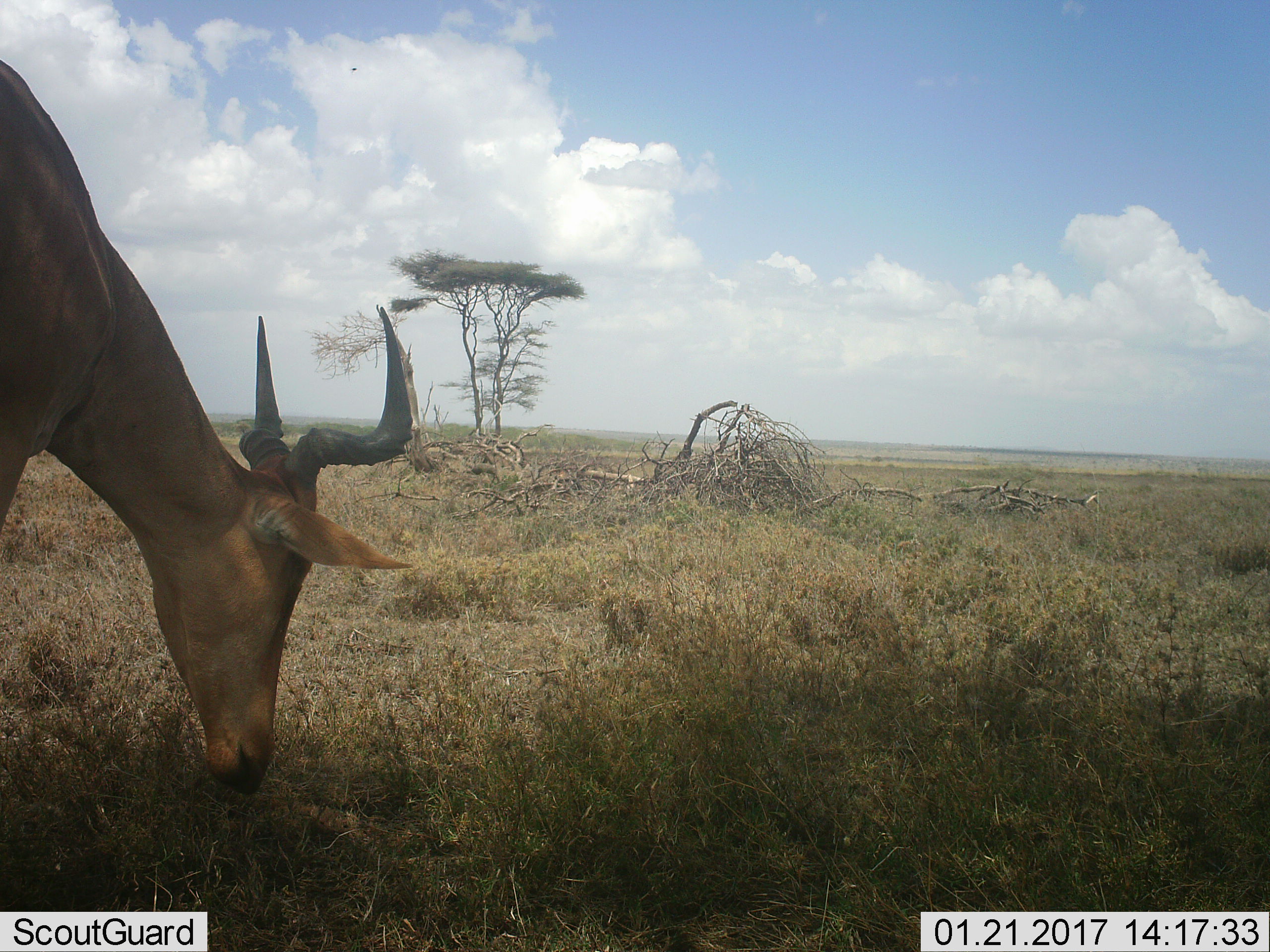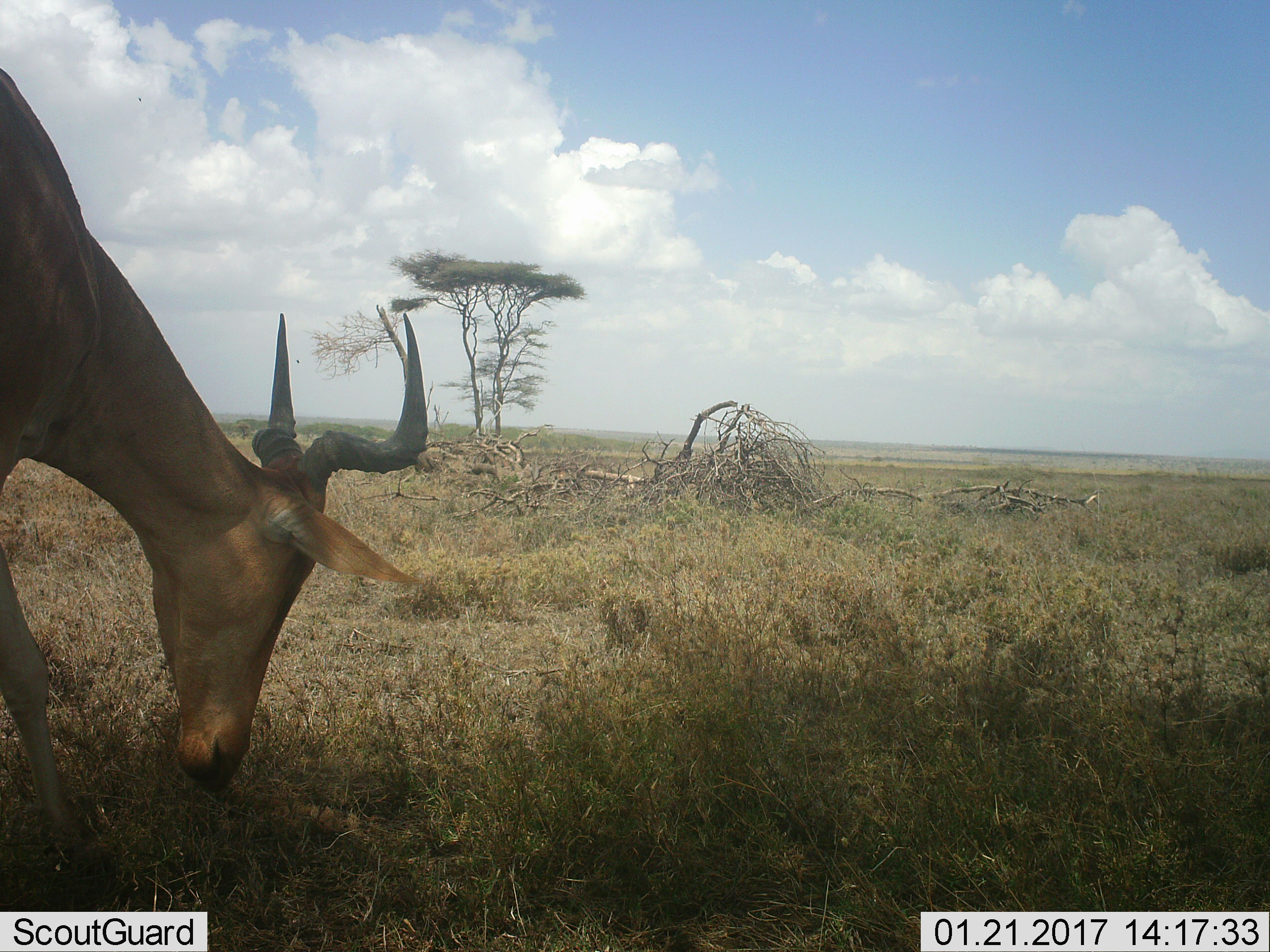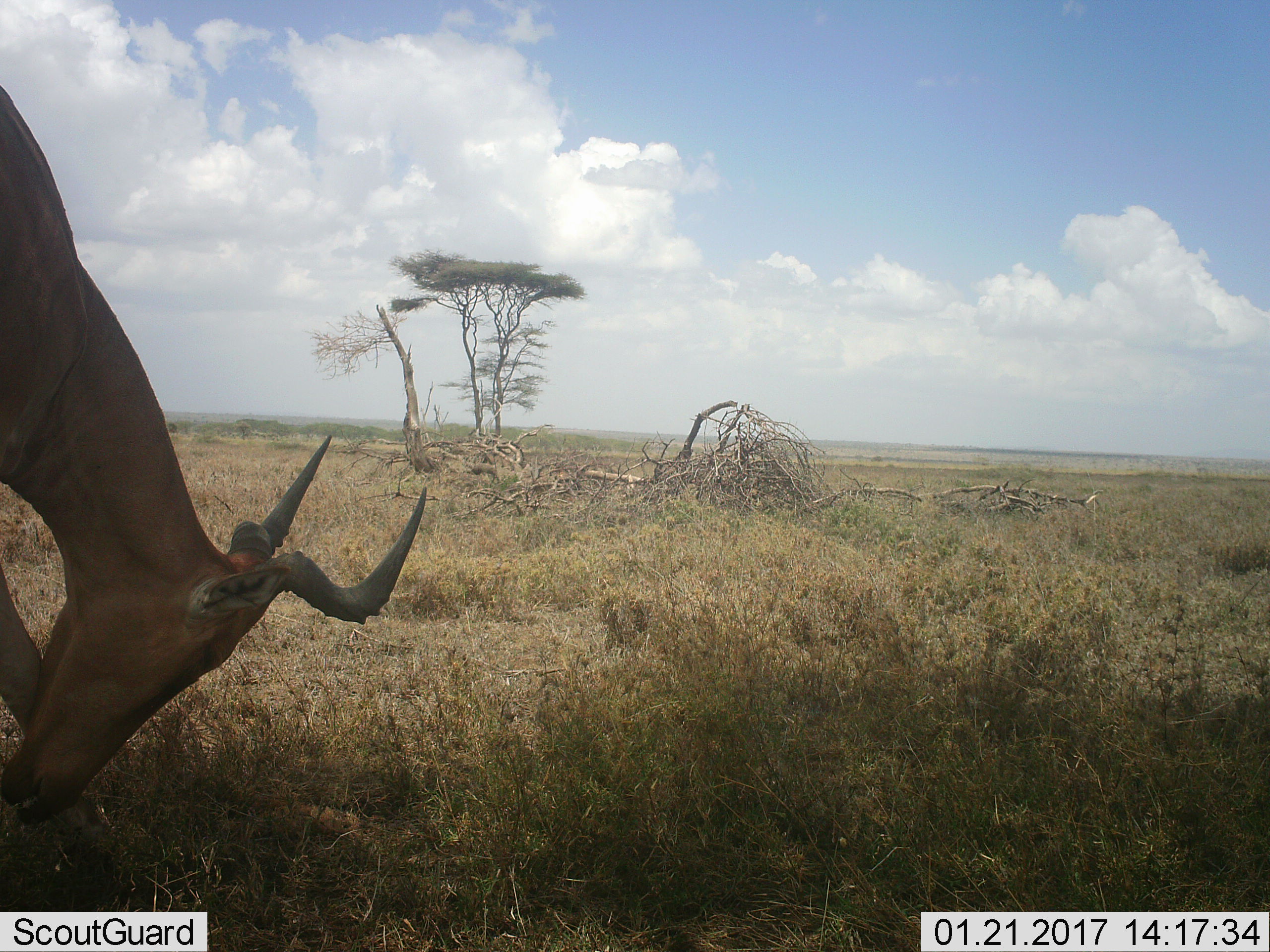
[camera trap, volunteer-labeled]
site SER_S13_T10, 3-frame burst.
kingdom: Animalia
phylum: Chordata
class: Mammalia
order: Artiodactyla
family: Bovidae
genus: Alcelaphus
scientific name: Alcelaphus buselaphus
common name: hartebeest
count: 1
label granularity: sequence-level